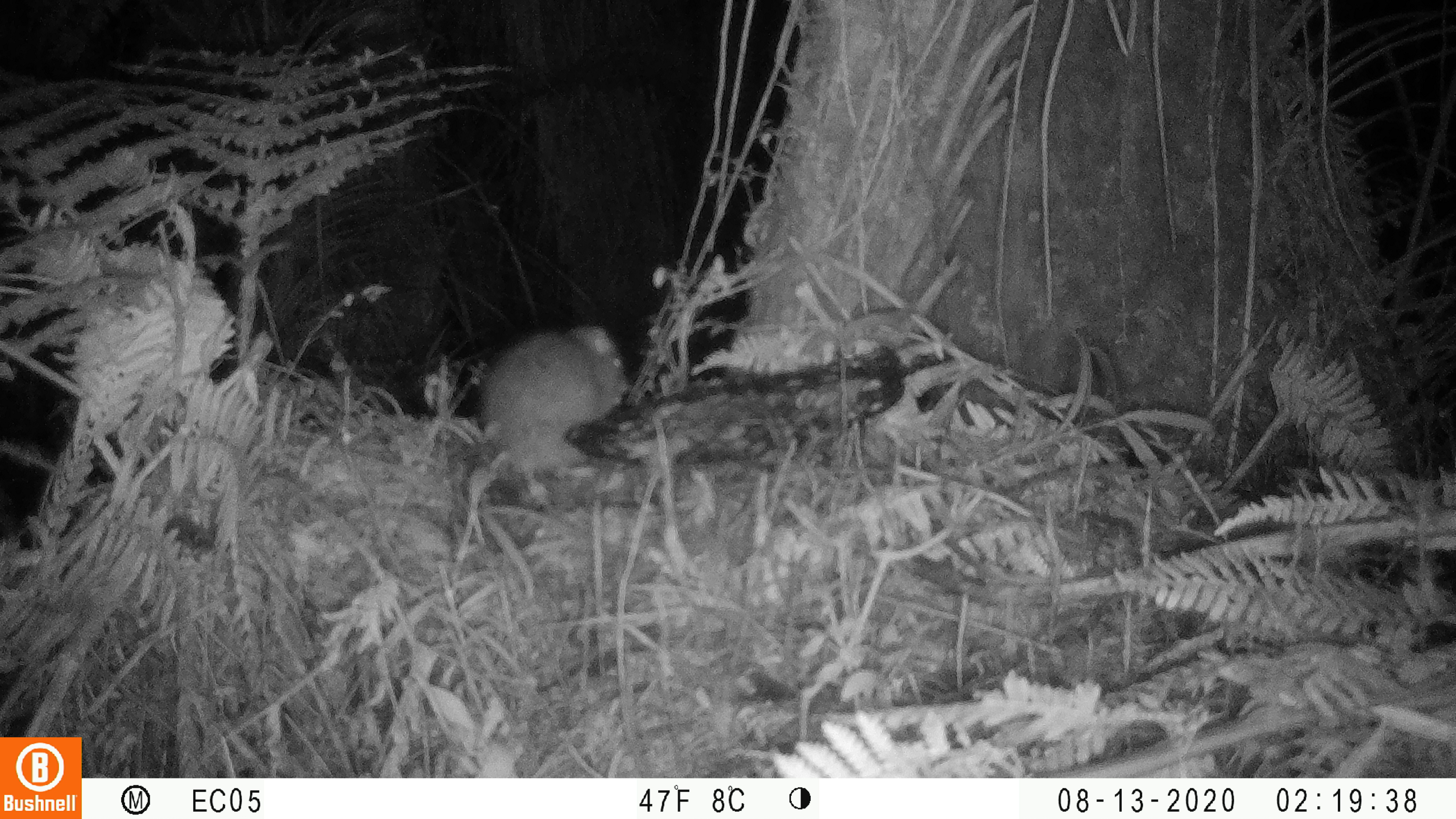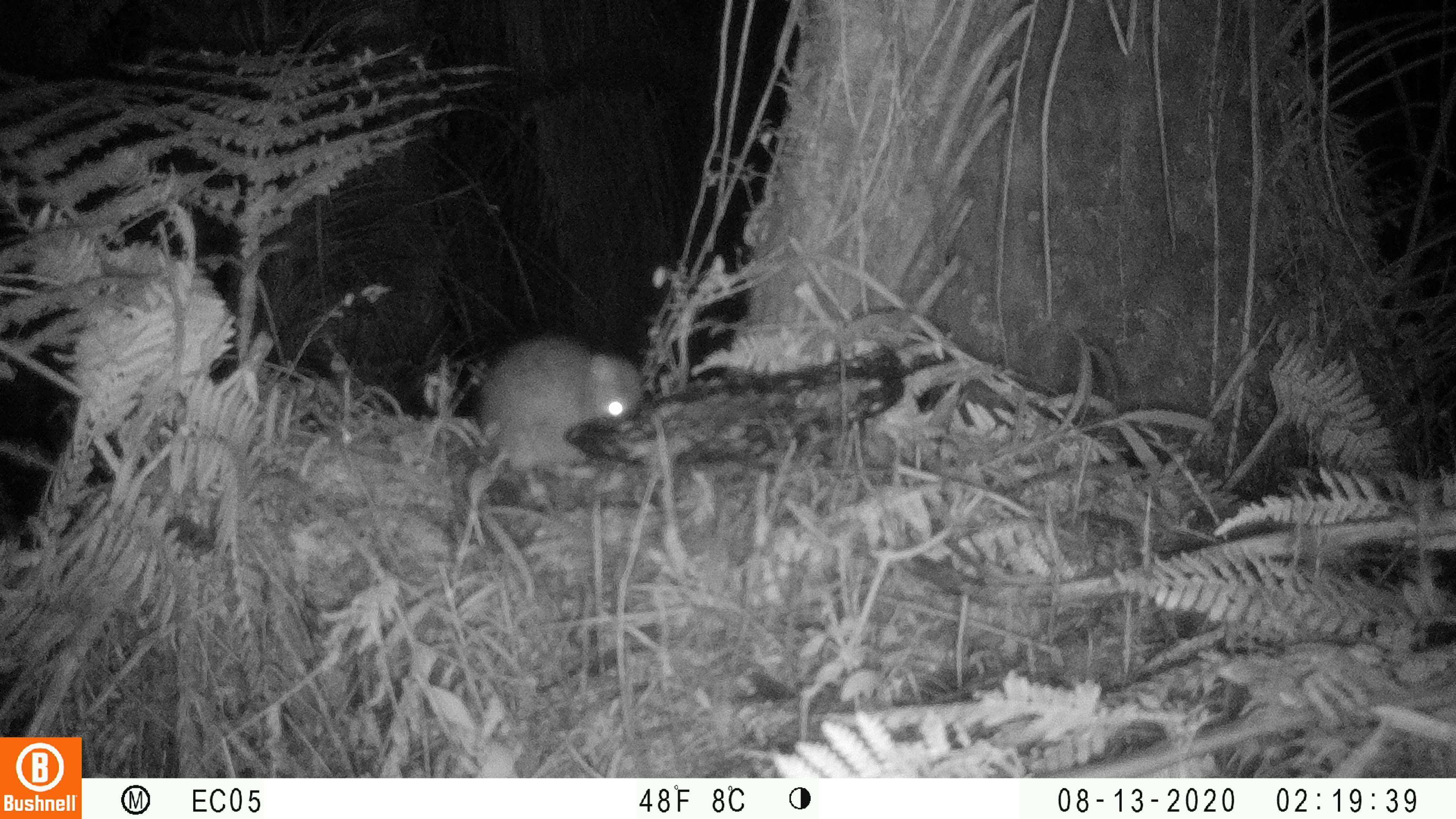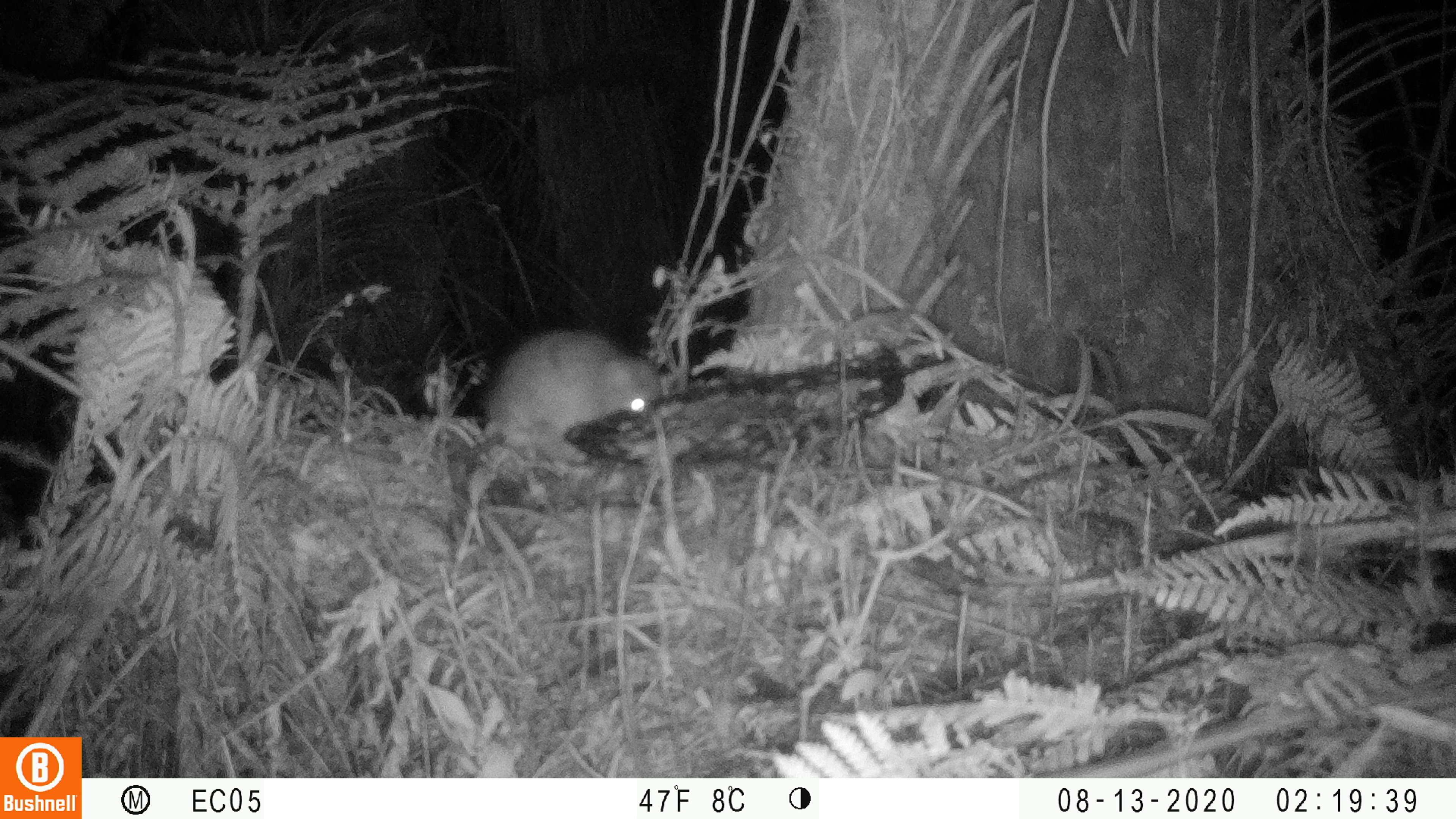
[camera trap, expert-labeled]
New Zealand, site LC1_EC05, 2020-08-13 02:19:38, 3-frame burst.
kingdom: Animalia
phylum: Chordata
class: Mammalia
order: Rodentia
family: Muridae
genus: Rattus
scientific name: Rattus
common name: rat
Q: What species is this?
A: Rat (Rattus).